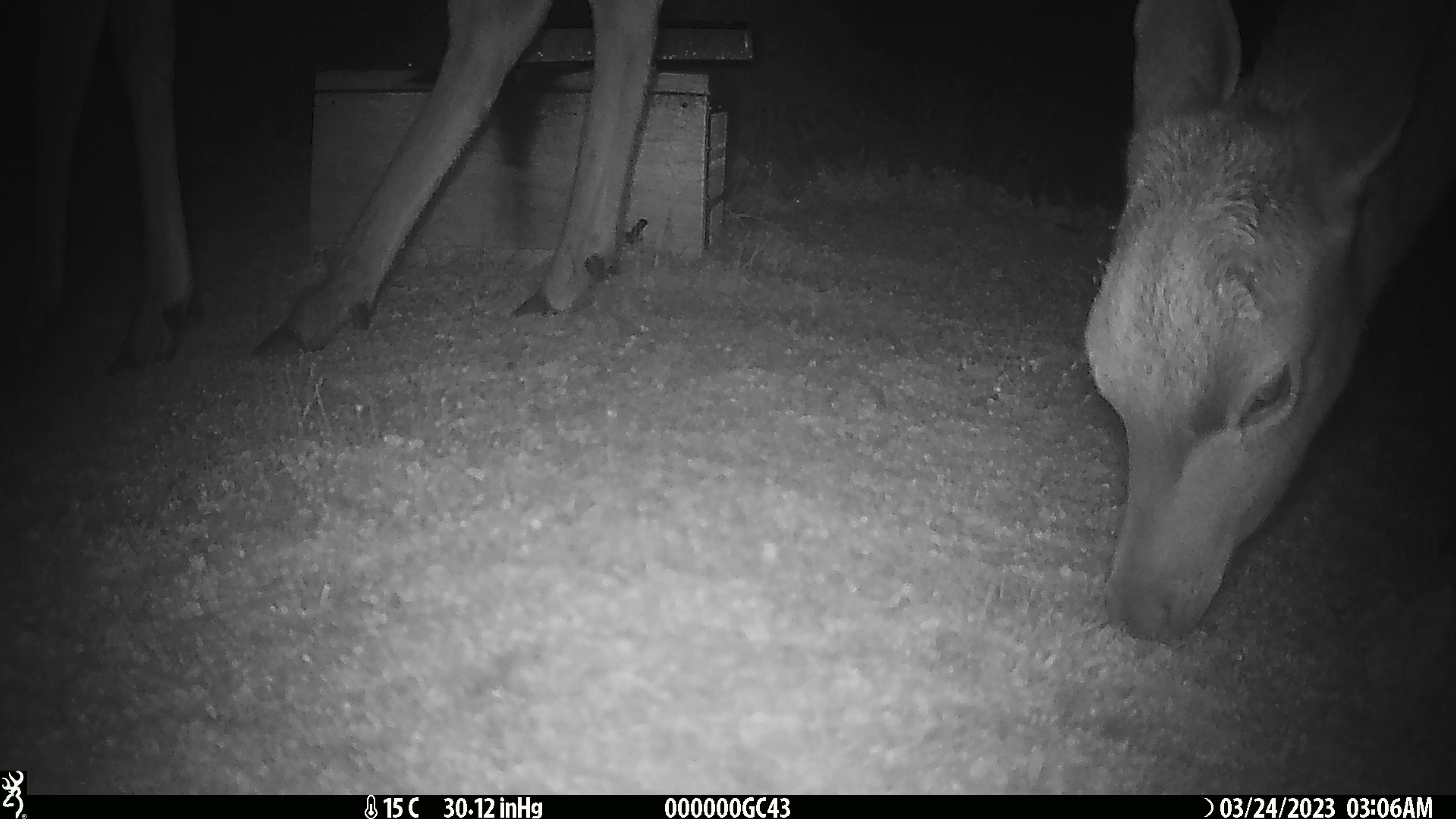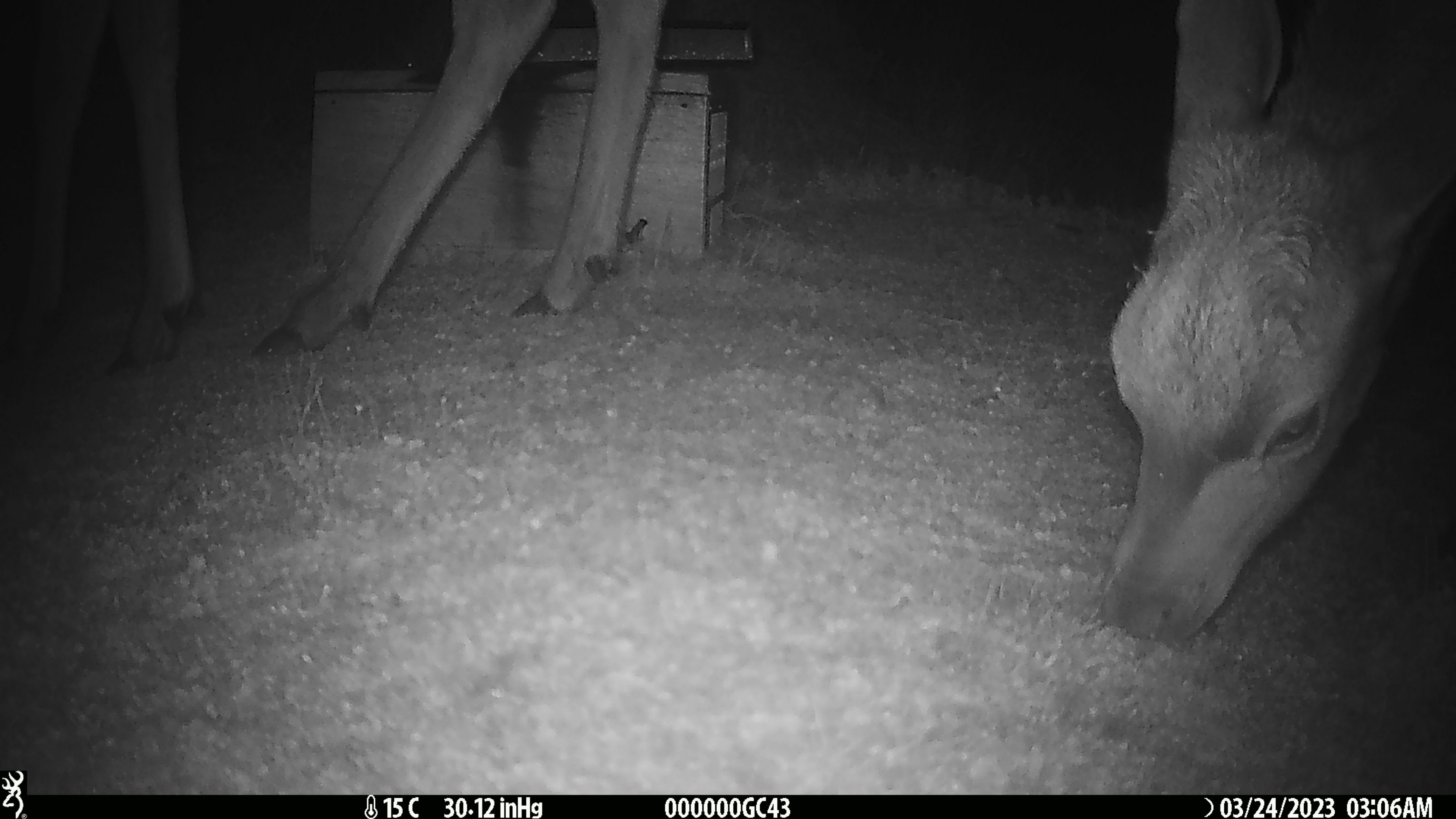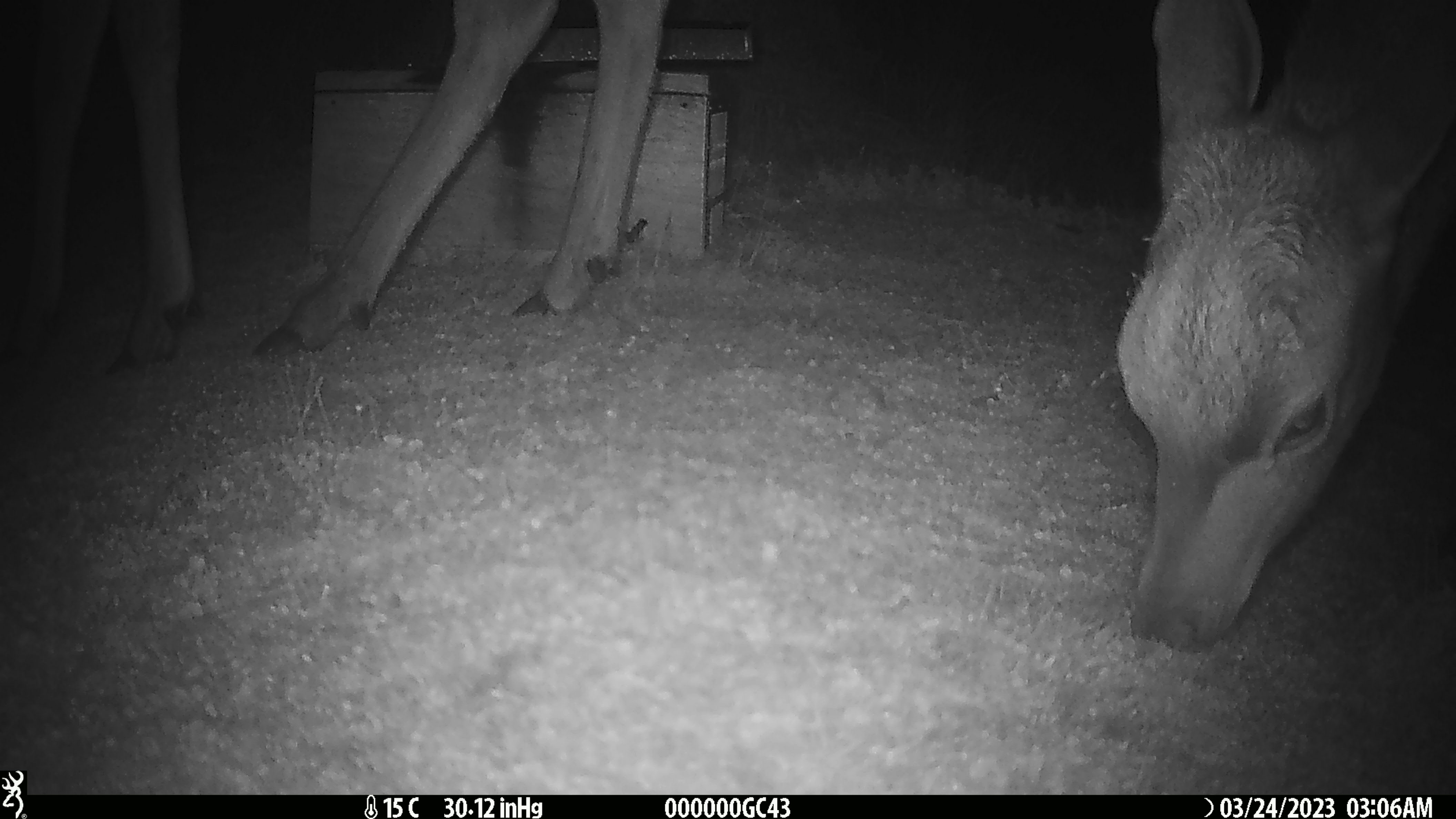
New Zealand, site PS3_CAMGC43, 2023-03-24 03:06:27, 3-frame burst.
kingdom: Animalia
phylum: Chordata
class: Mammalia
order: Artiodactyla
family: Cervidae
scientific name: Cervidae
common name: deer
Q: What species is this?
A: Deer (Cervidae).